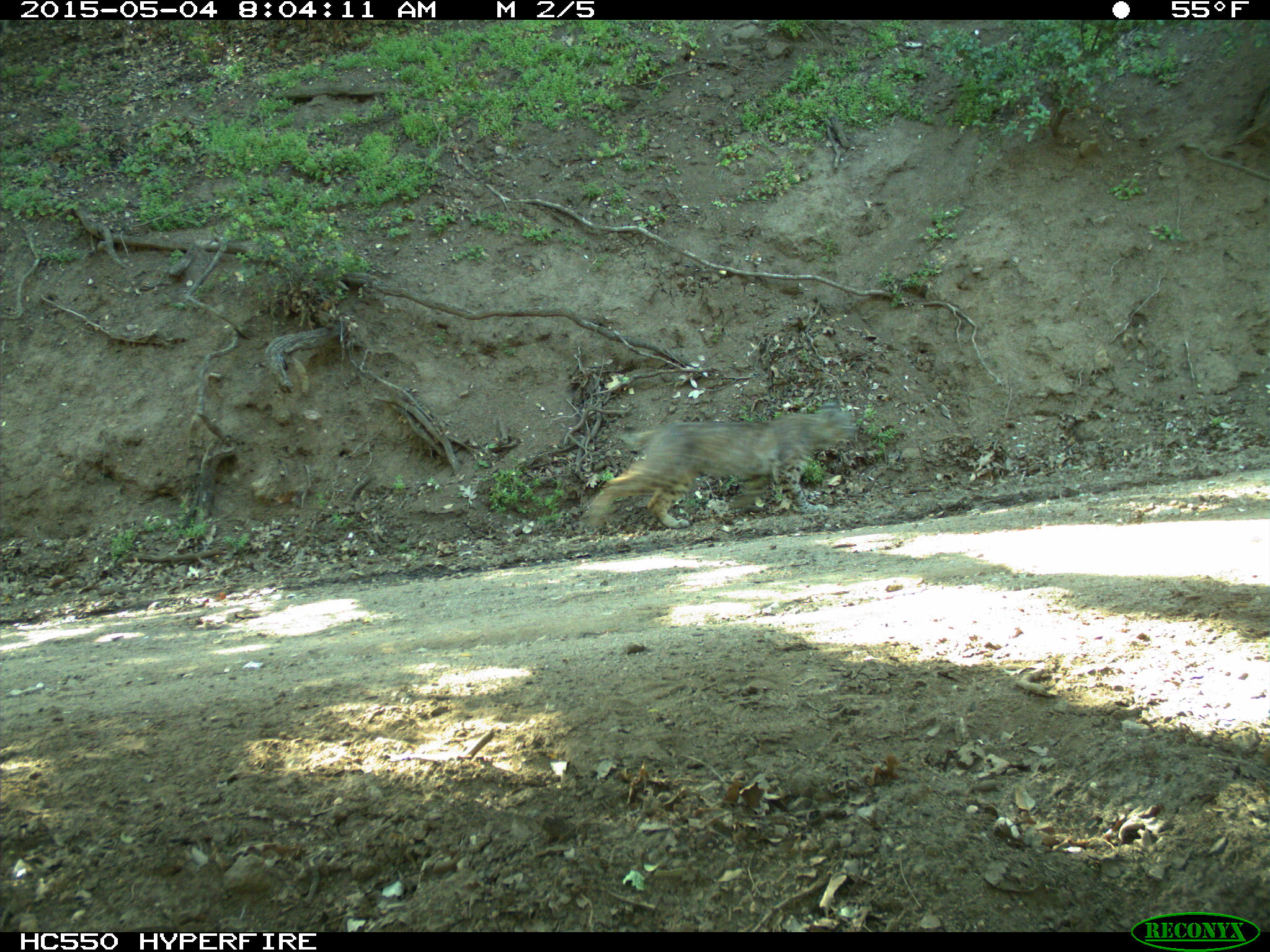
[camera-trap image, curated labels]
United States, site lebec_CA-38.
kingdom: Animalia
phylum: Chordata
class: Mammalia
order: Carnivora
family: Felidae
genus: Lynx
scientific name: Lynx rufus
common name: bobcat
Lynx rufus (bobcat).